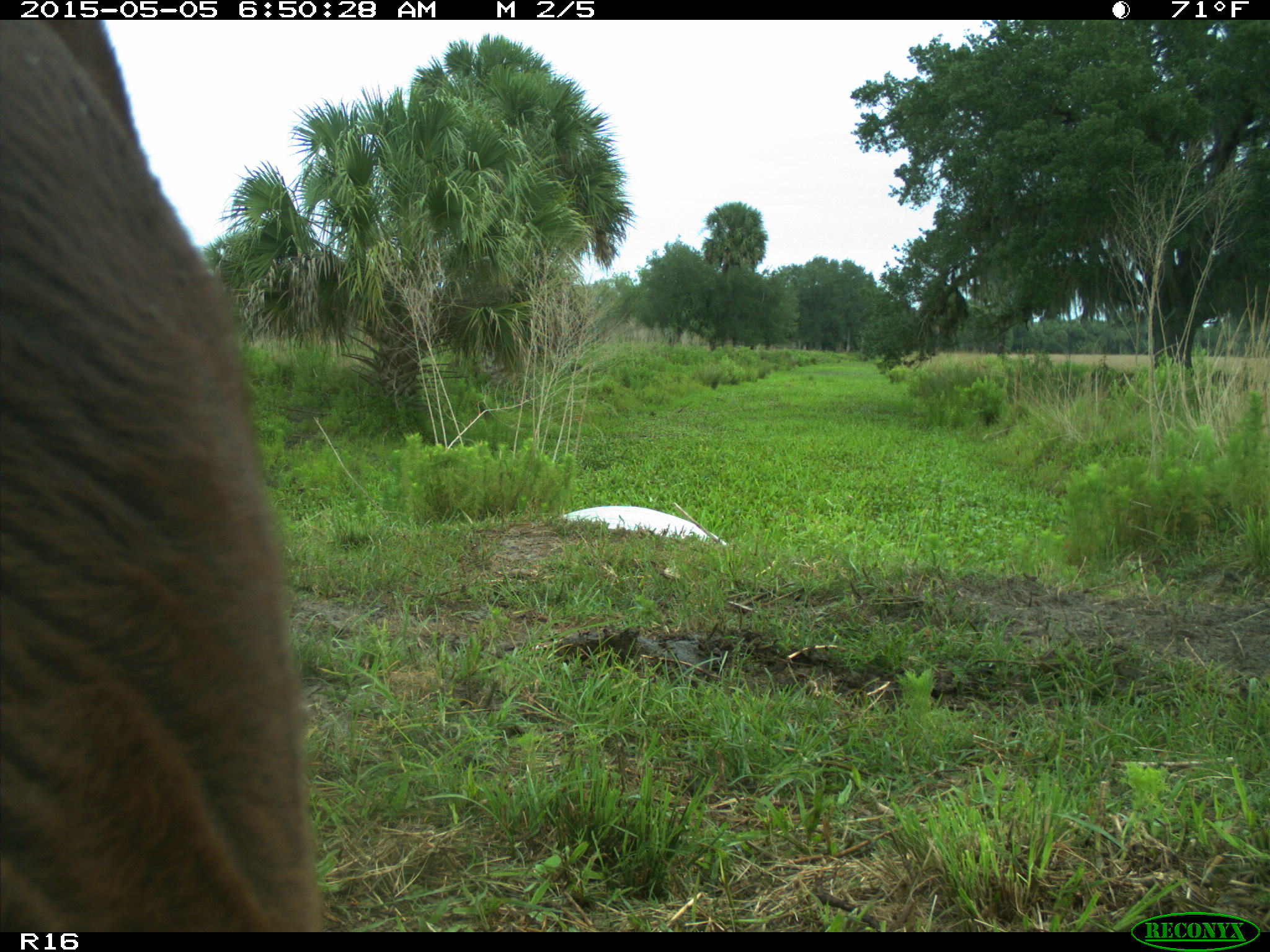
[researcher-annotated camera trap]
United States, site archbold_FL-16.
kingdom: Animalia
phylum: Chordata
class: Mammalia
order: Artiodactyla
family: Bovidae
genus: Bos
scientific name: Bos taurus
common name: domestic cow